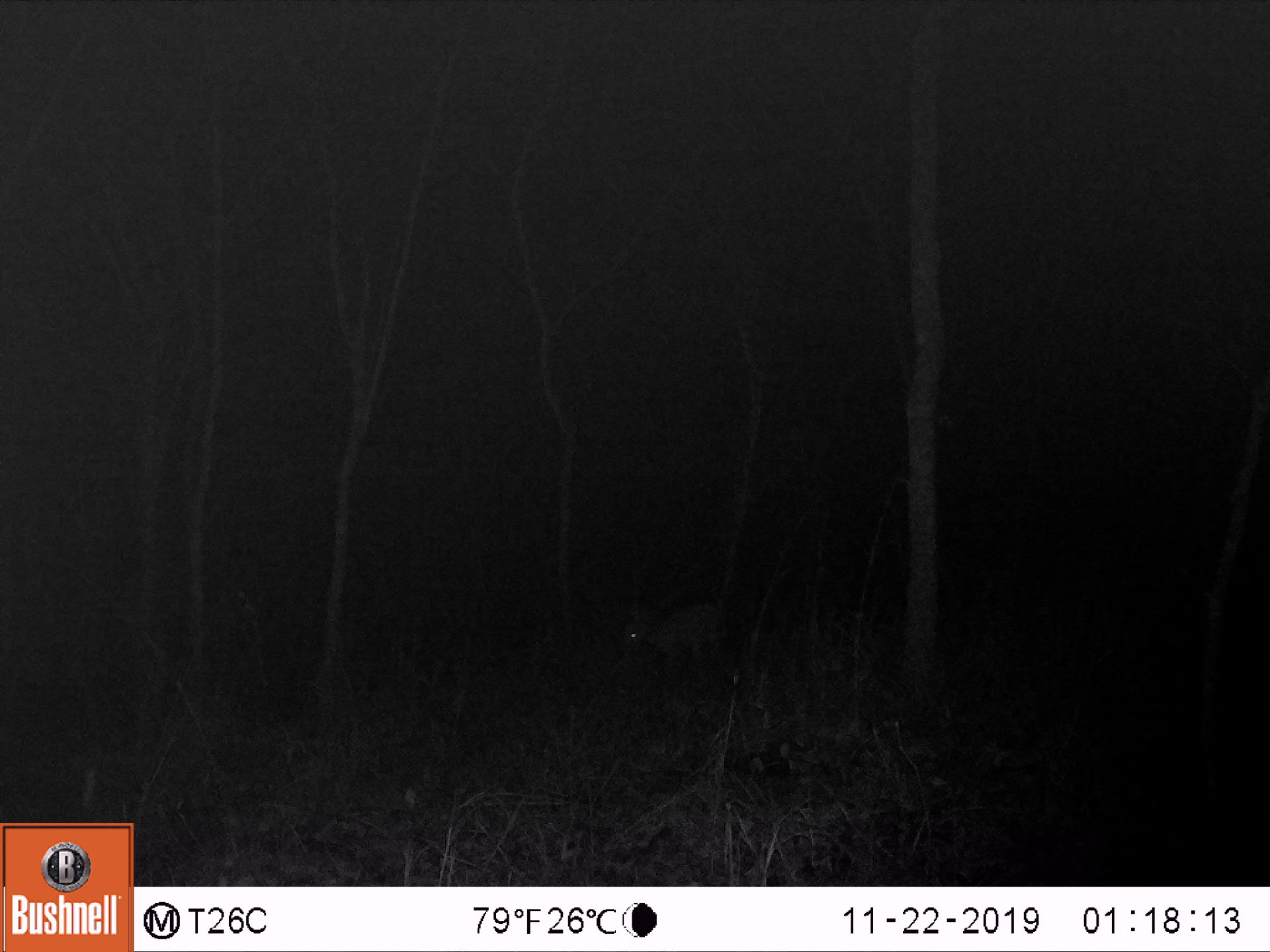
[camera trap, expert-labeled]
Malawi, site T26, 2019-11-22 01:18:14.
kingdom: Animalia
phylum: Chordata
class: Mammalia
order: Artiodactyla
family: Bovidae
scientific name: Antilopinae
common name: small antelope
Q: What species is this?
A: Small antelope (Antilopinae).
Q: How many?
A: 1.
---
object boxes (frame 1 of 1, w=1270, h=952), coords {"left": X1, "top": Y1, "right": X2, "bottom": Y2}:
small antelope: {"left": 601, "top": 574, "right": 766, "bottom": 686}